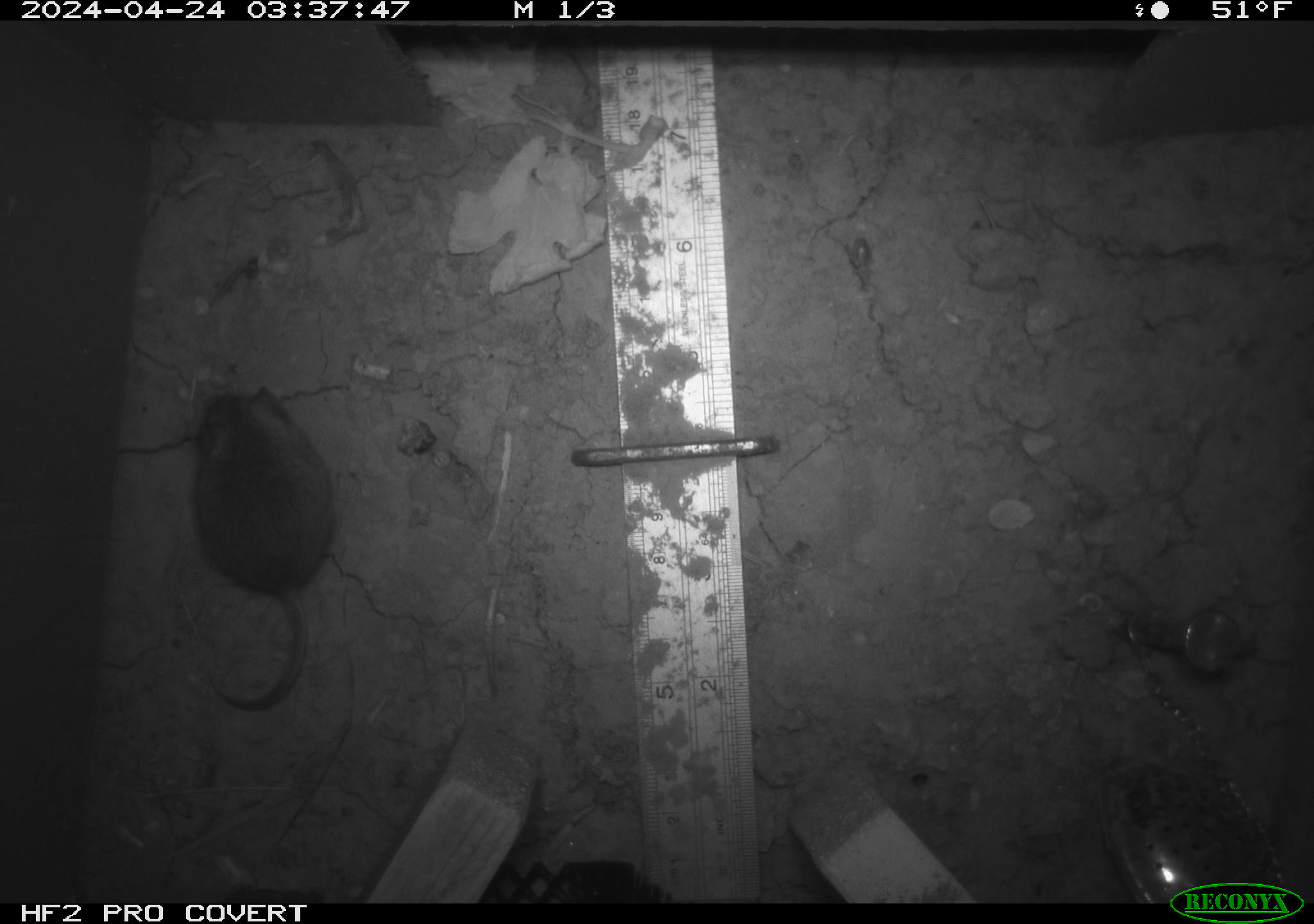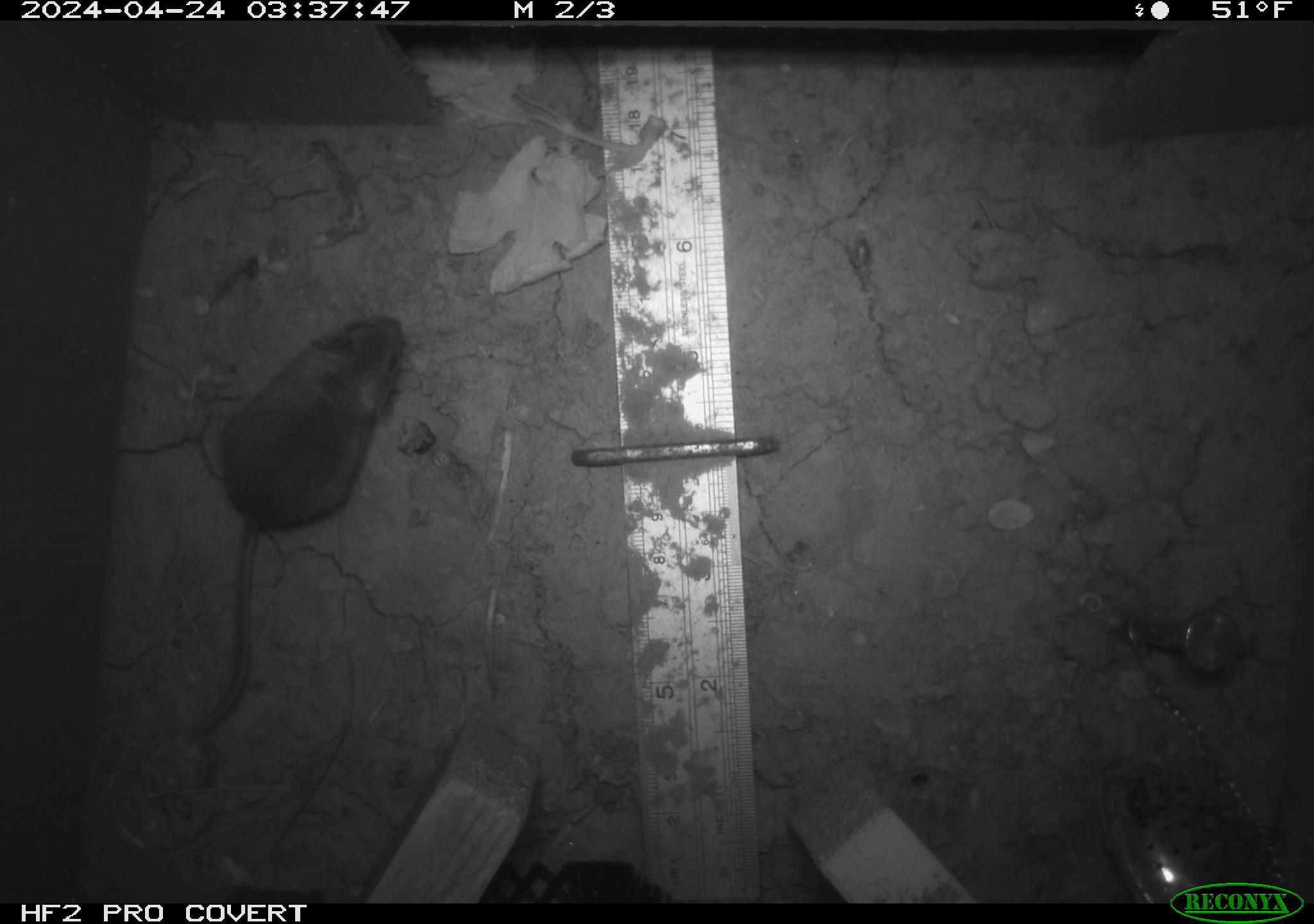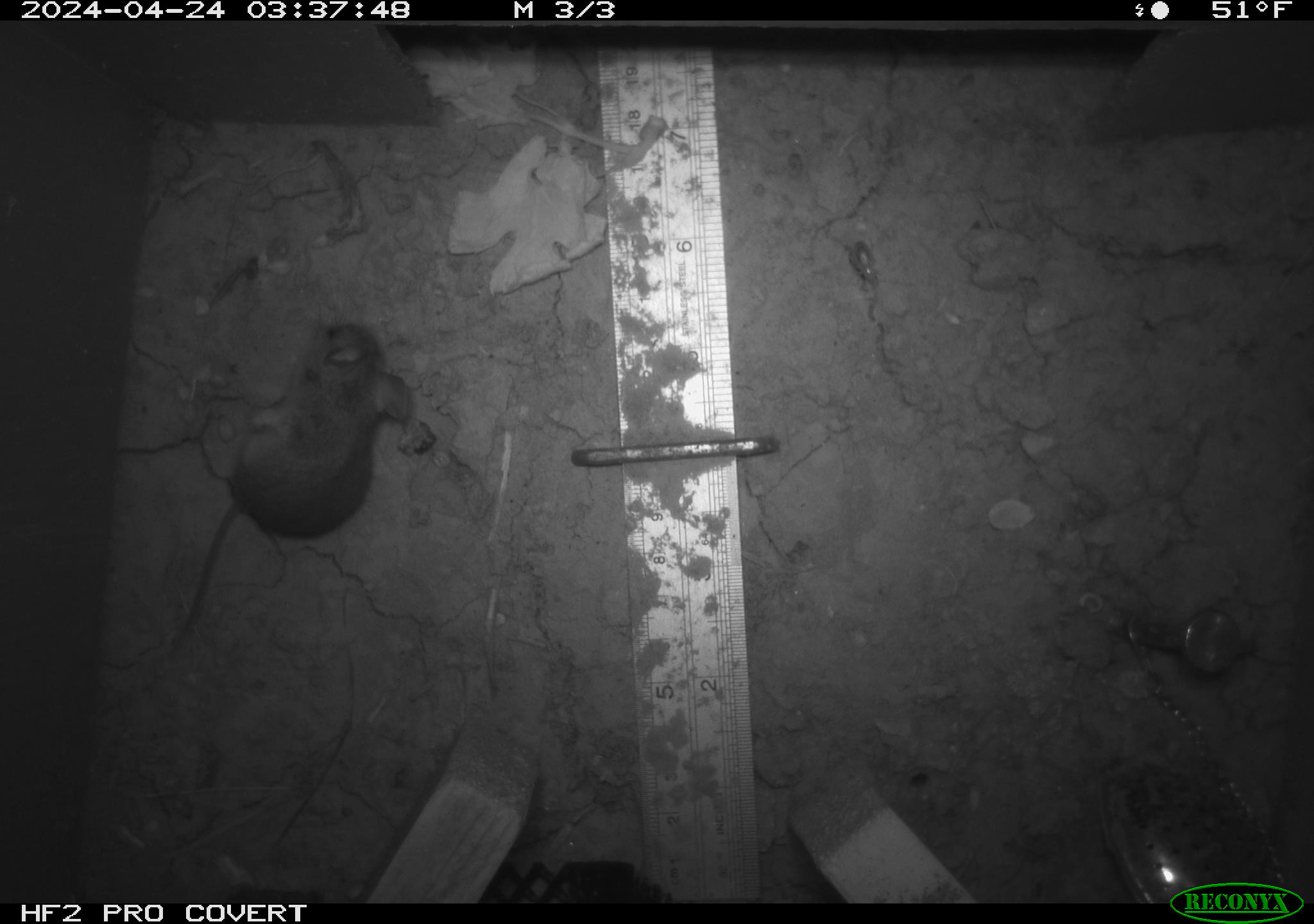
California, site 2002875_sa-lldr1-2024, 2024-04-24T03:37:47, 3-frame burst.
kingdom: Animalia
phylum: Chordata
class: Mammalia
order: Rodentia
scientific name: Rodentia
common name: mouse species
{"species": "mouse species (Rodentia)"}